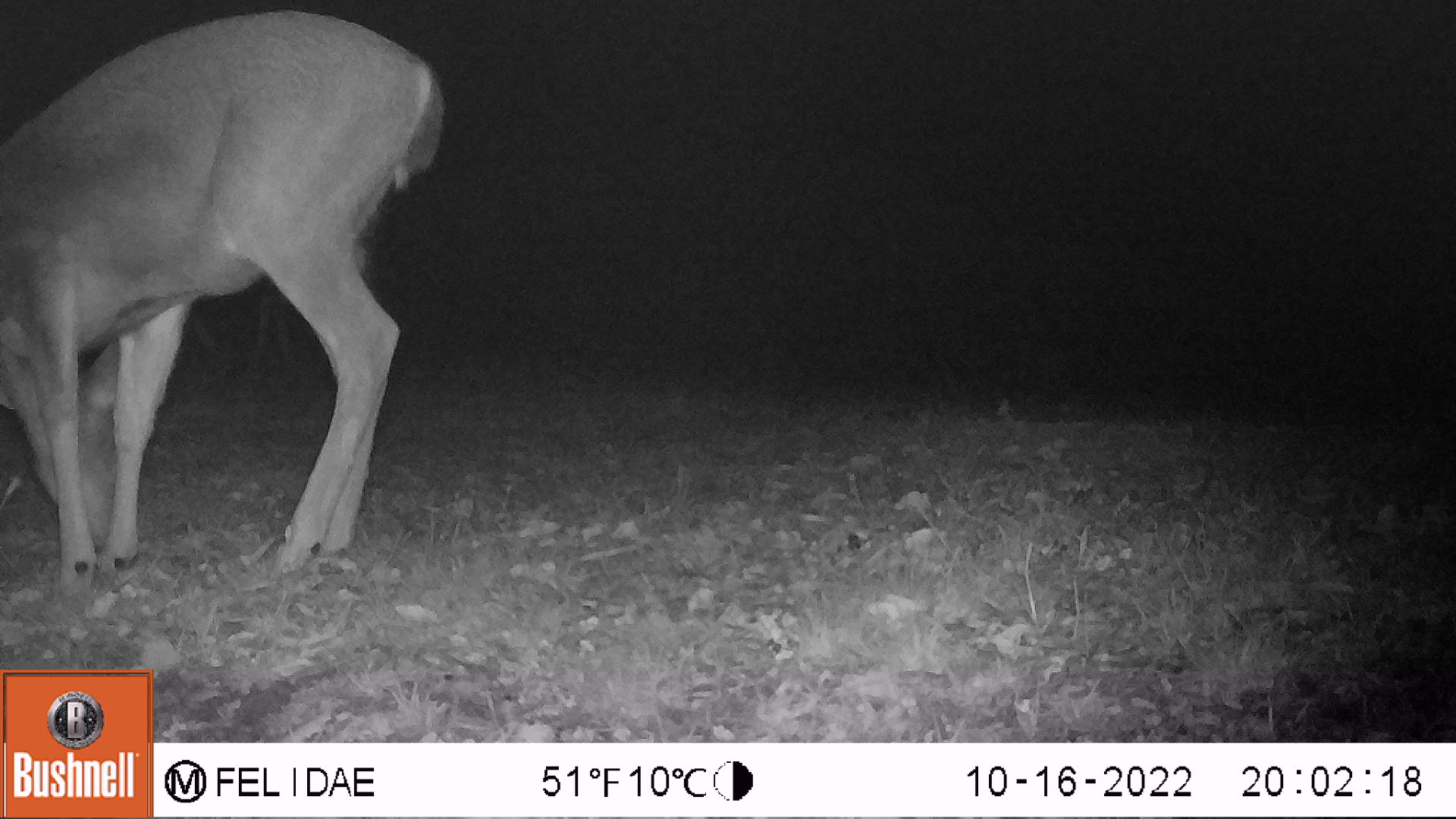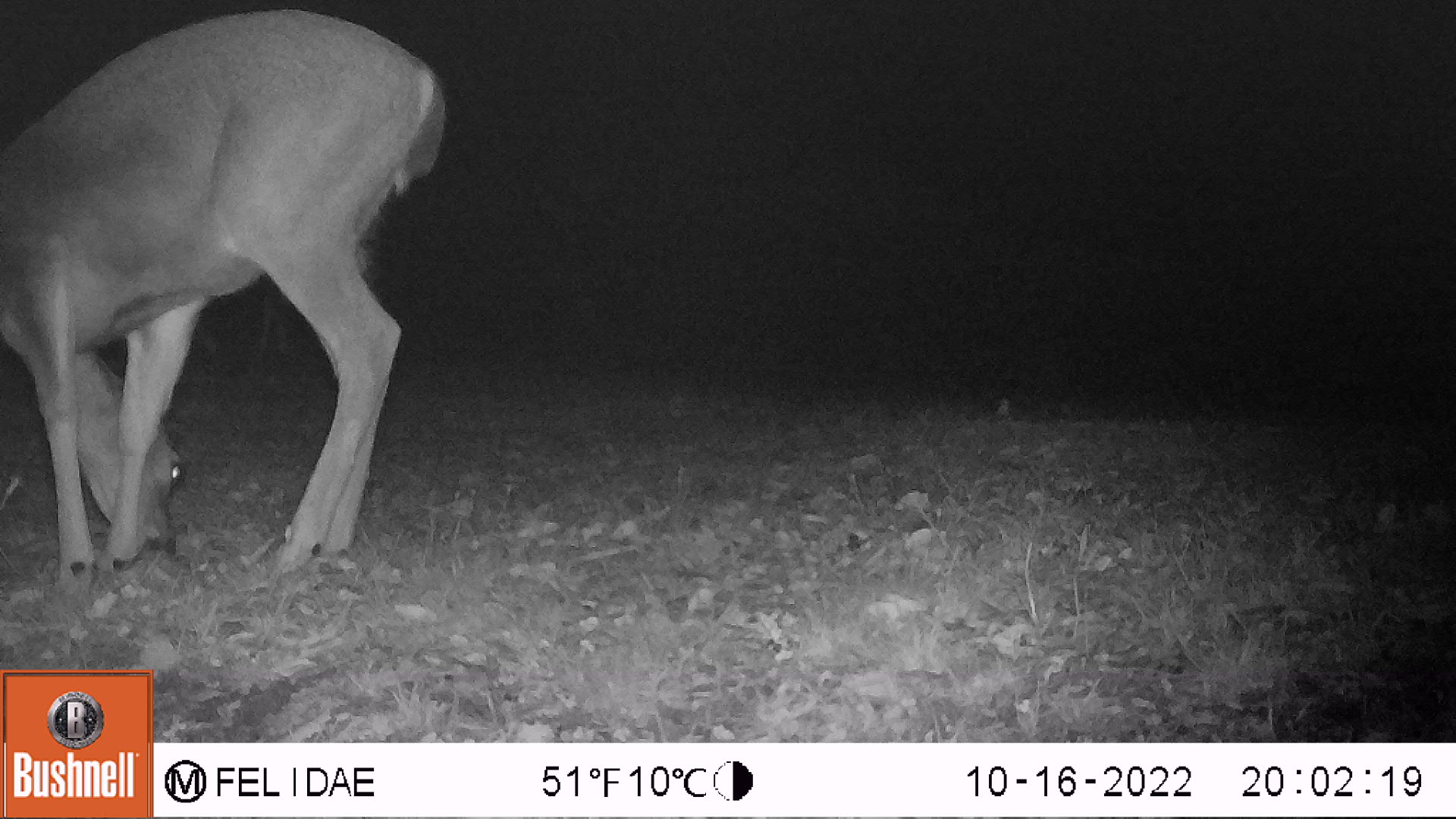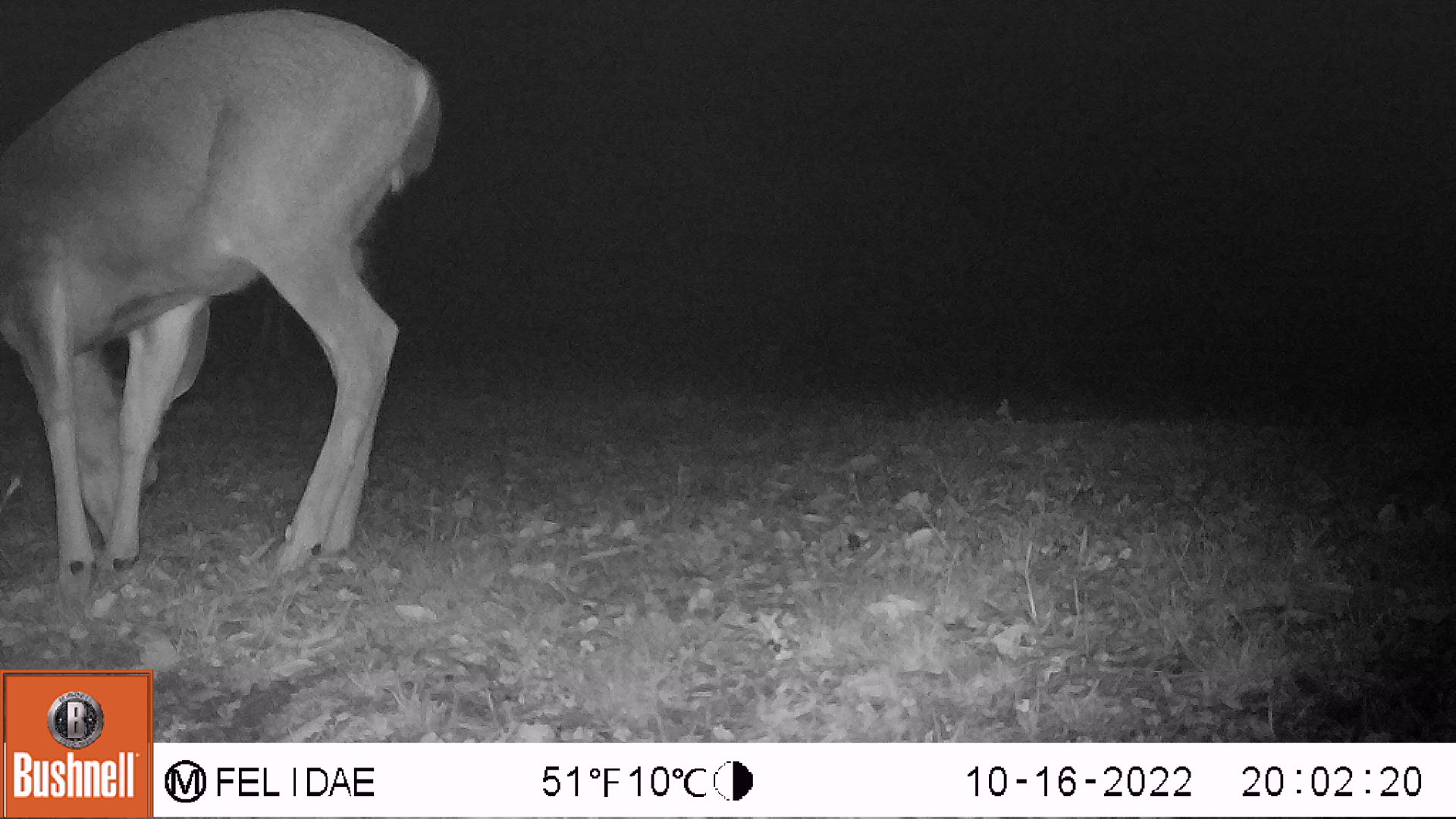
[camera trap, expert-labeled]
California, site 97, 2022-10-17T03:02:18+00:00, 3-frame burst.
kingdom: Animalia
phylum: Chordata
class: Mammalia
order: Artiodactyla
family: Cervidae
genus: Odocoileus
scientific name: Odocoileus hemionus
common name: mule deer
Mule deer (Odocoileus hemionus).